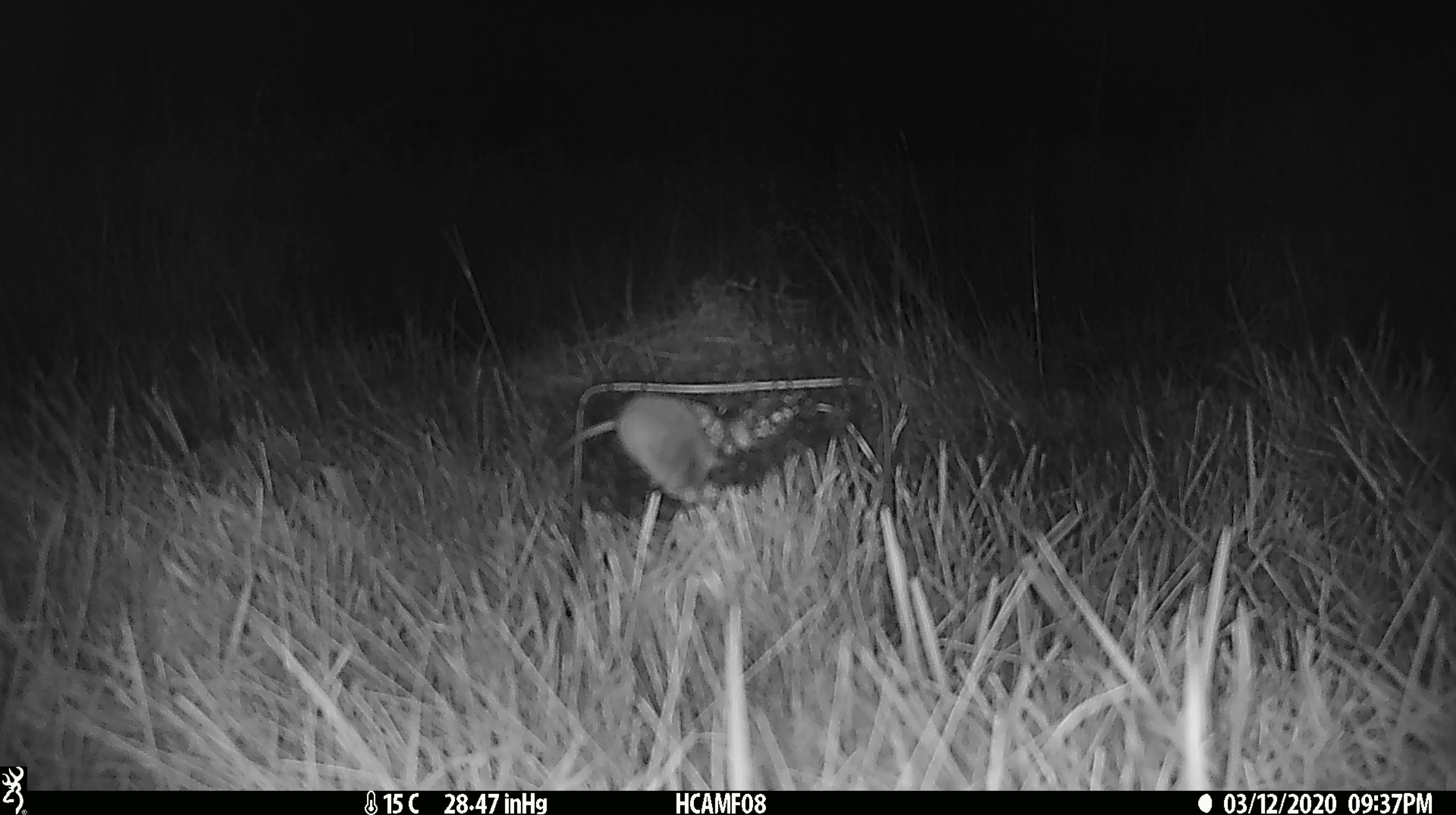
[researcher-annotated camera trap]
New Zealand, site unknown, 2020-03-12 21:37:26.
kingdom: Animalia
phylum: Chordata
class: Mammalia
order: Rodentia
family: Muridae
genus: Mus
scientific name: Mus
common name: mouse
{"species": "mouse (Mus)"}